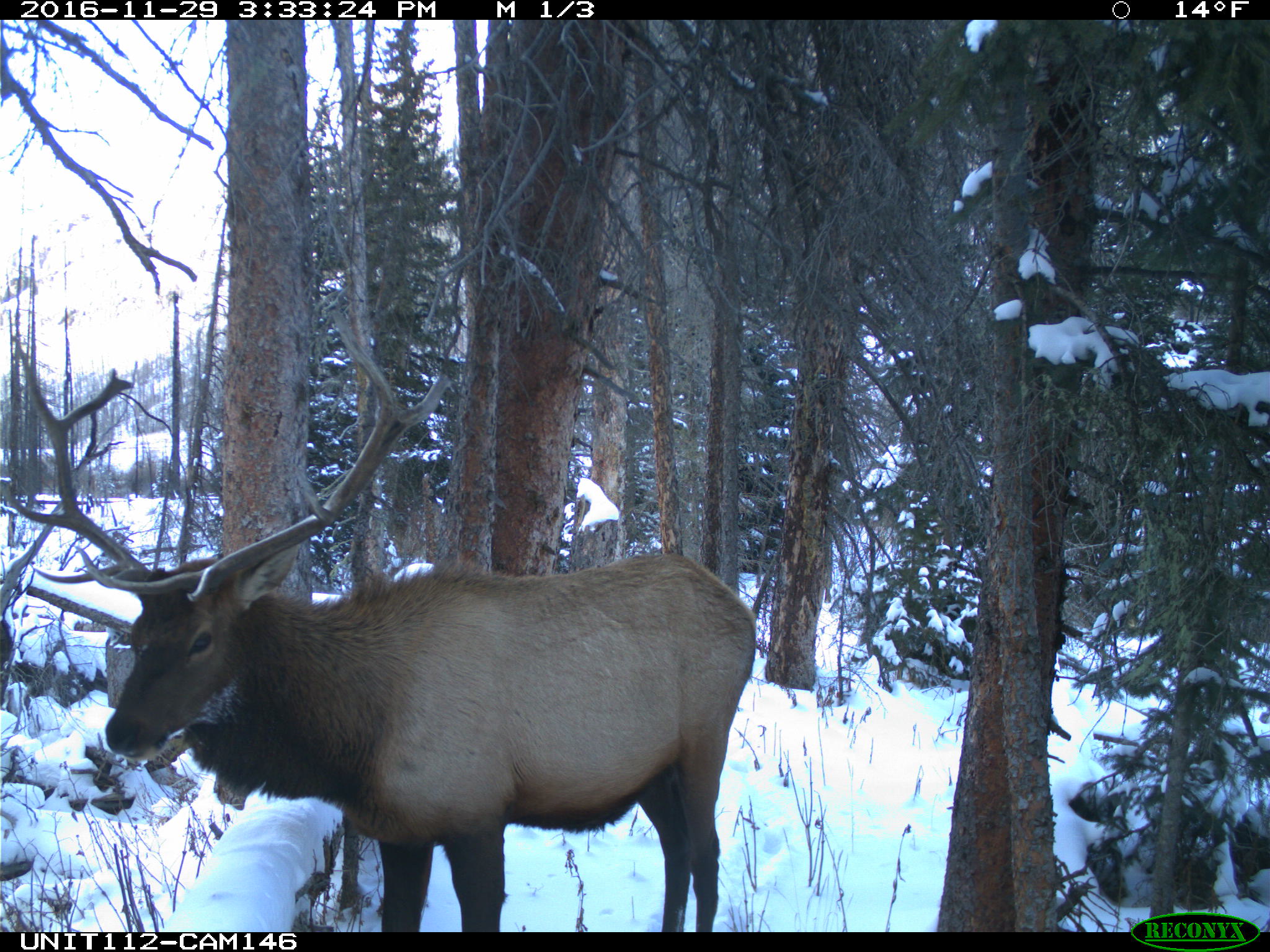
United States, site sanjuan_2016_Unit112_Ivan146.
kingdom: Animalia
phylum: Chordata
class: Mammalia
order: Artiodactyla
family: Cervidae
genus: Cervus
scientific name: Cervus elaphus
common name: red deer